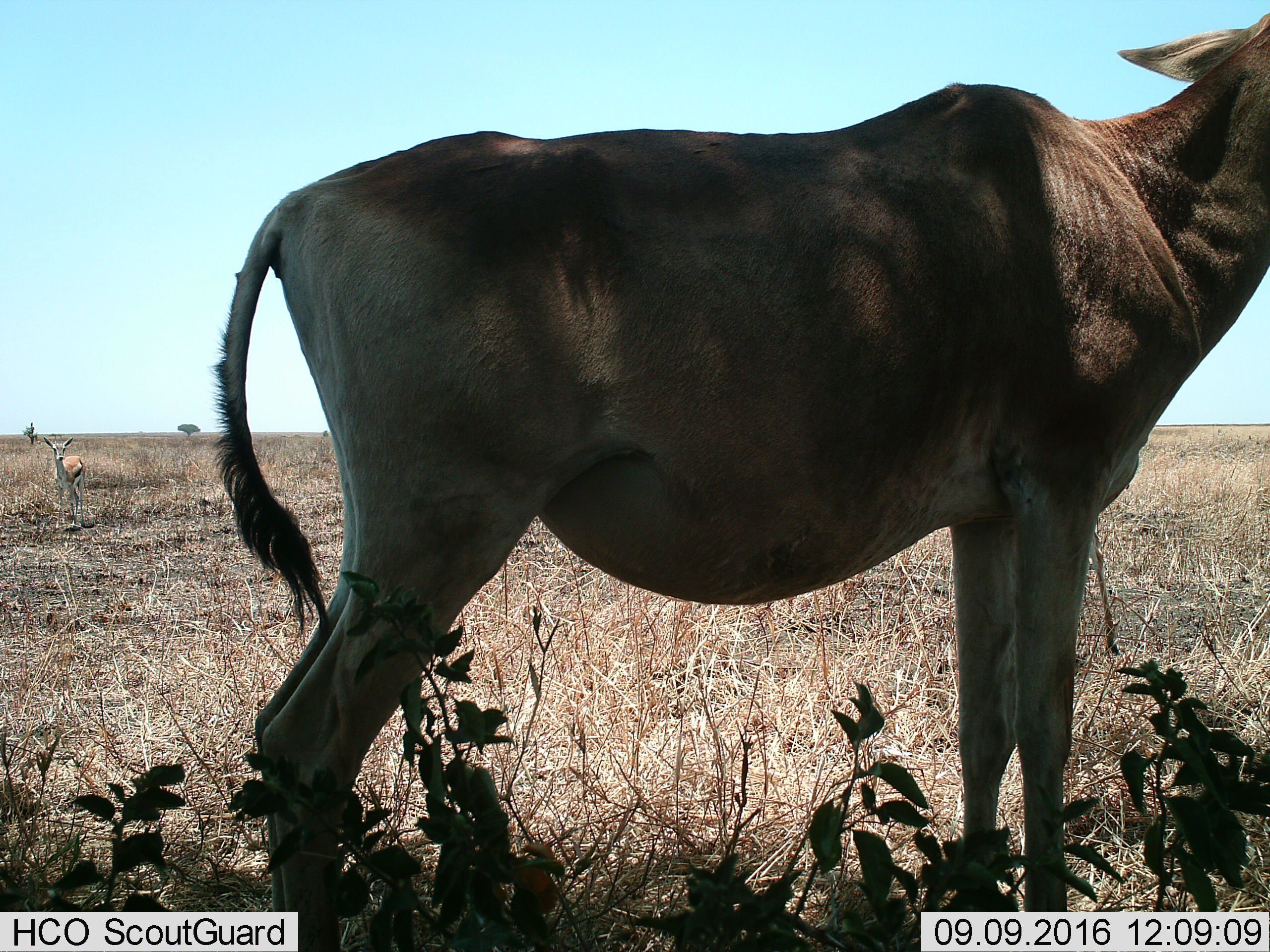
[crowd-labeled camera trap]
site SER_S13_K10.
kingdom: Animalia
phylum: Chordata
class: Mammalia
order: Artiodactyla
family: Bovidae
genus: Eudorcas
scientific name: Eudorcas thomsonii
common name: thomson's gazelle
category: gazellethomsons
Gazellethomsons (thomson's gazelle) (Eudorcas thomsonii), count 1. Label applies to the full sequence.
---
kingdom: Animalia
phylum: Chordata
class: Mammalia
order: Artiodactyla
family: Bovidae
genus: Alcelaphus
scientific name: Alcelaphus buselaphus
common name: hartebeest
Hartebeest (Alcelaphus buselaphus), count 1. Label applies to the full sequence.